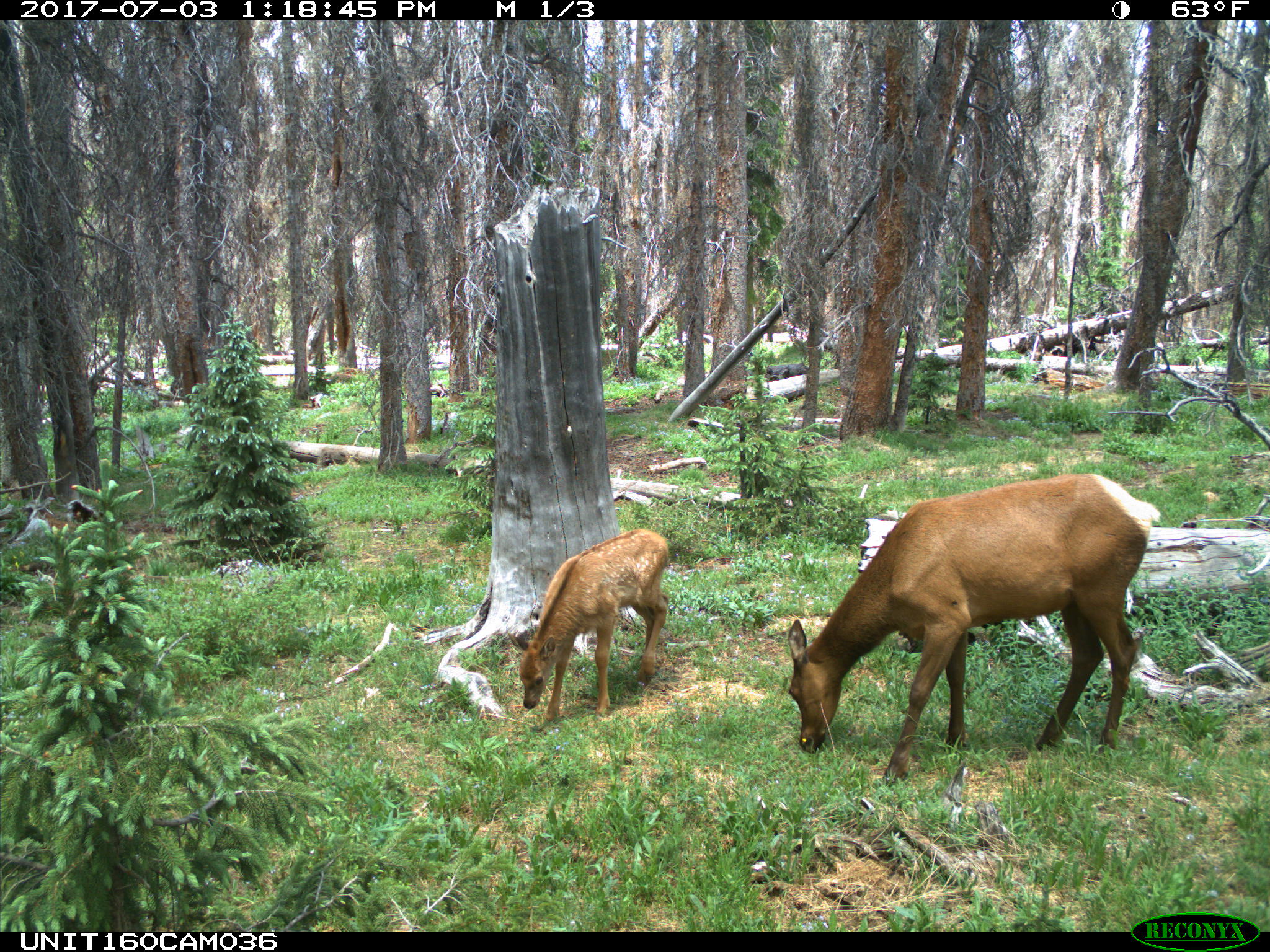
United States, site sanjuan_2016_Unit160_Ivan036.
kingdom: Animalia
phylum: Chordata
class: Mammalia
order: Artiodactyla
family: Cervidae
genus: Cervus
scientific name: Cervus elaphus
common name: red deer